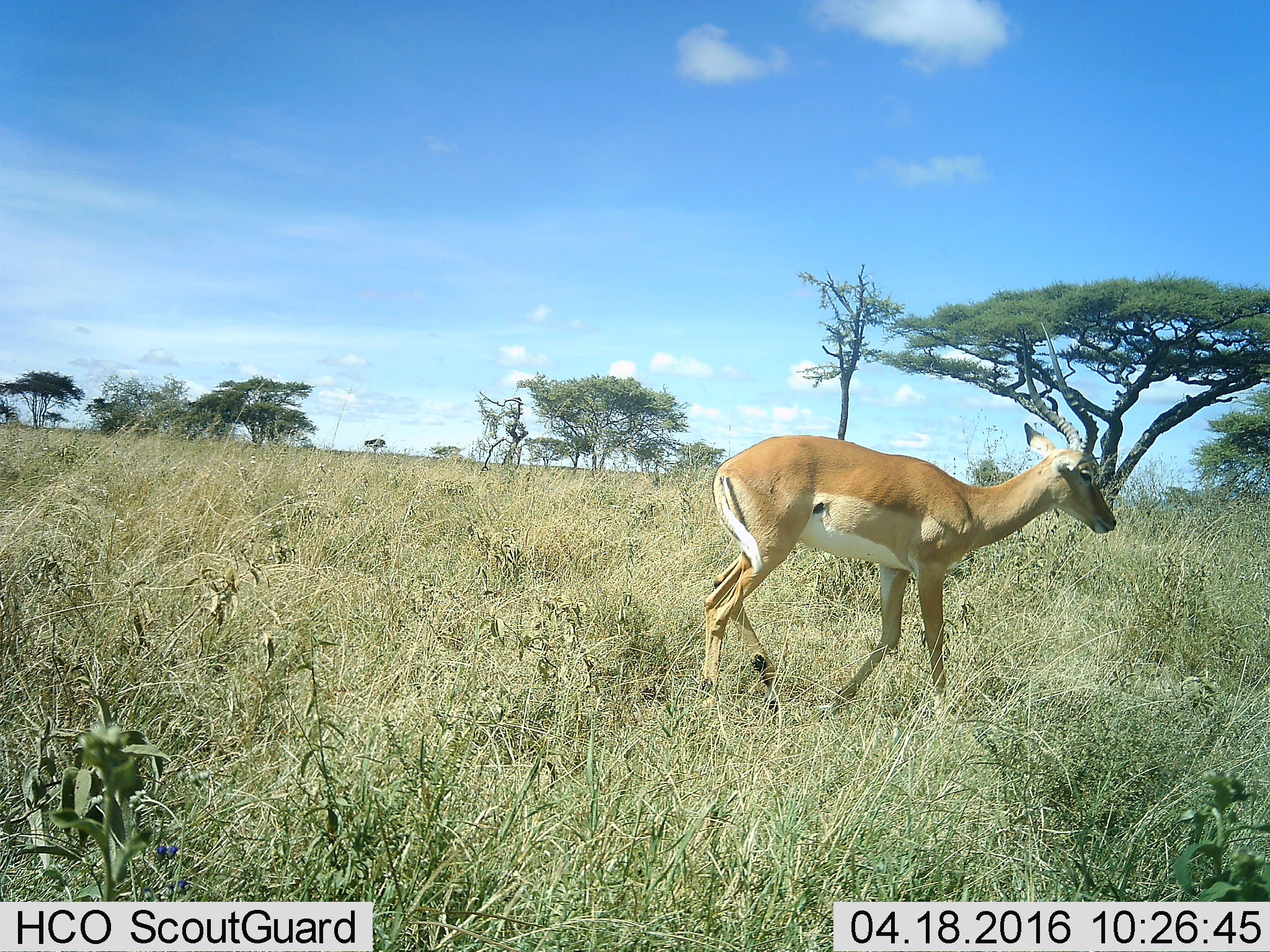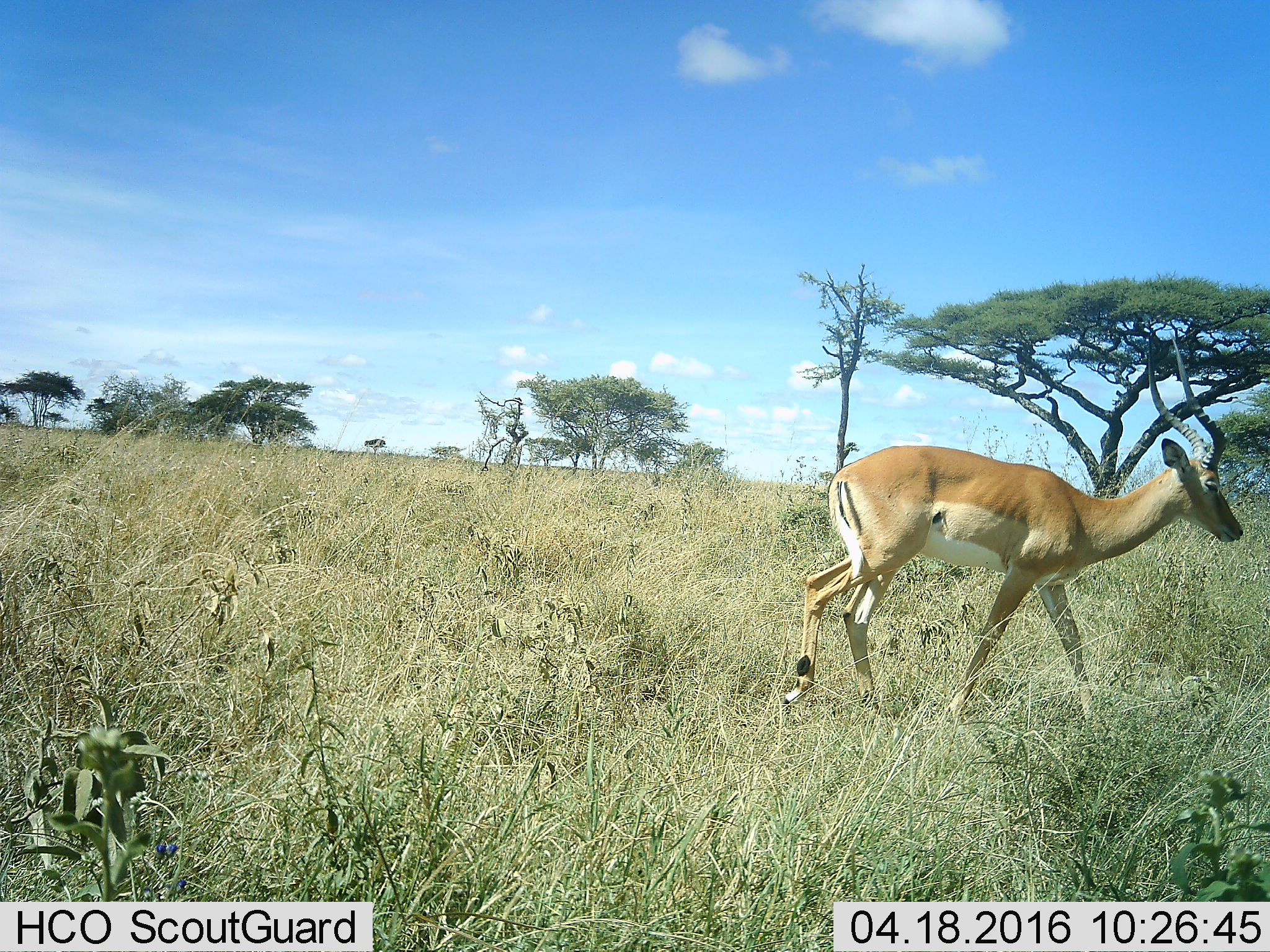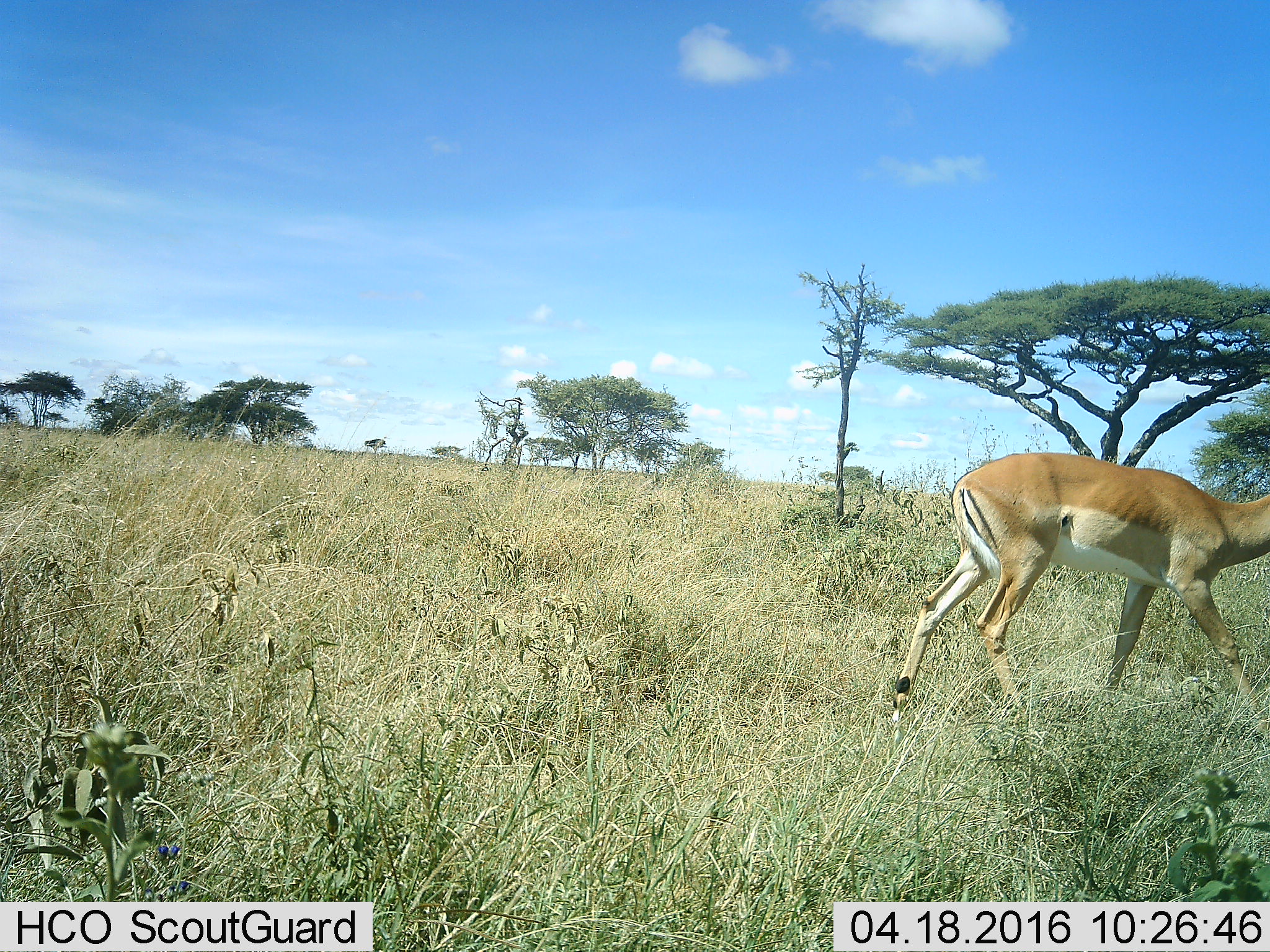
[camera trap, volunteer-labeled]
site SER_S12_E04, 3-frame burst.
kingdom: Animalia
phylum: Chordata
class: Mammalia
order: Artiodactyla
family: Bovidae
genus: Aepyceros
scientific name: Aepyceros melampus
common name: impala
Impala (Aepyceros melampus), count 1. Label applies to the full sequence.